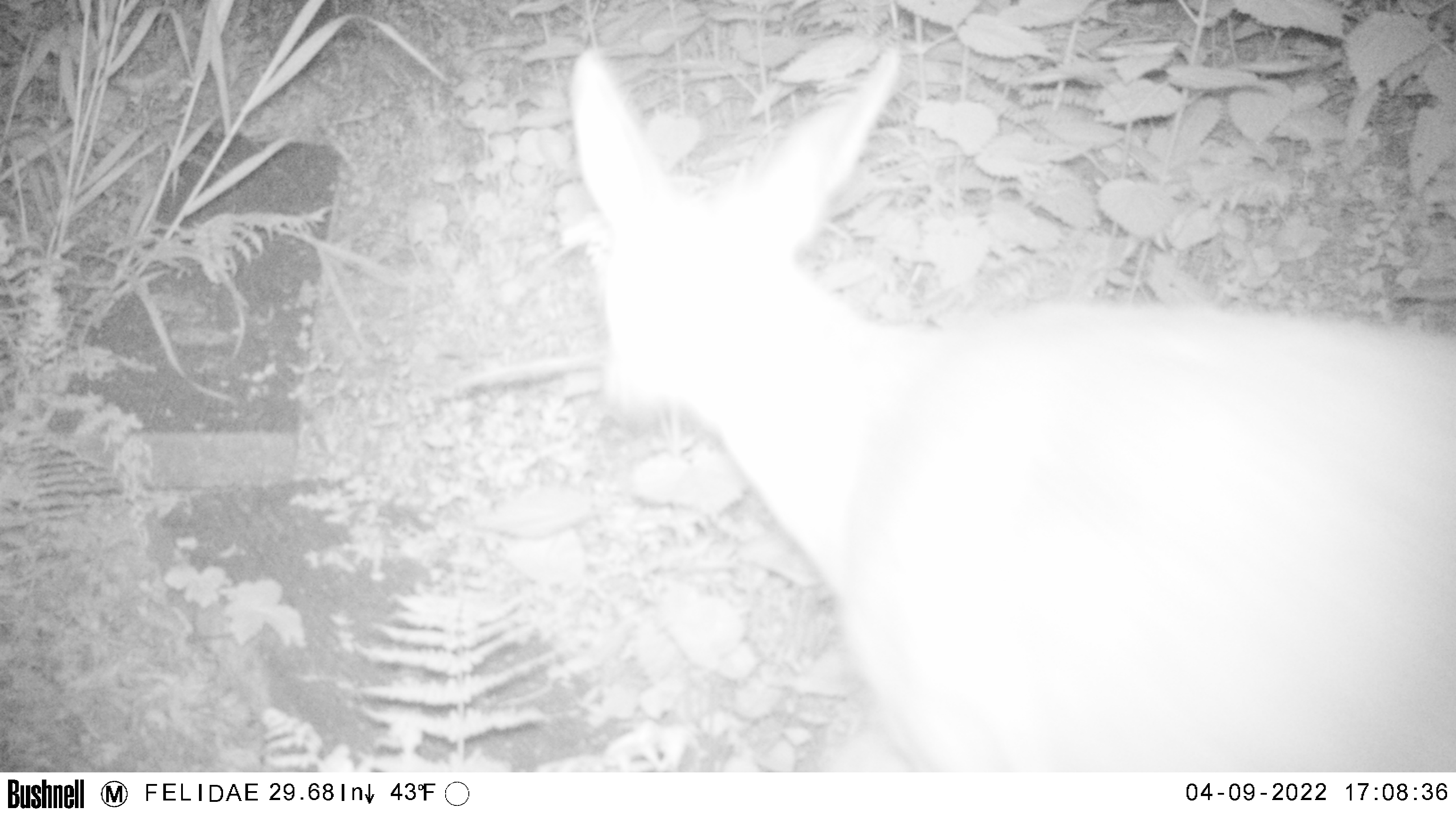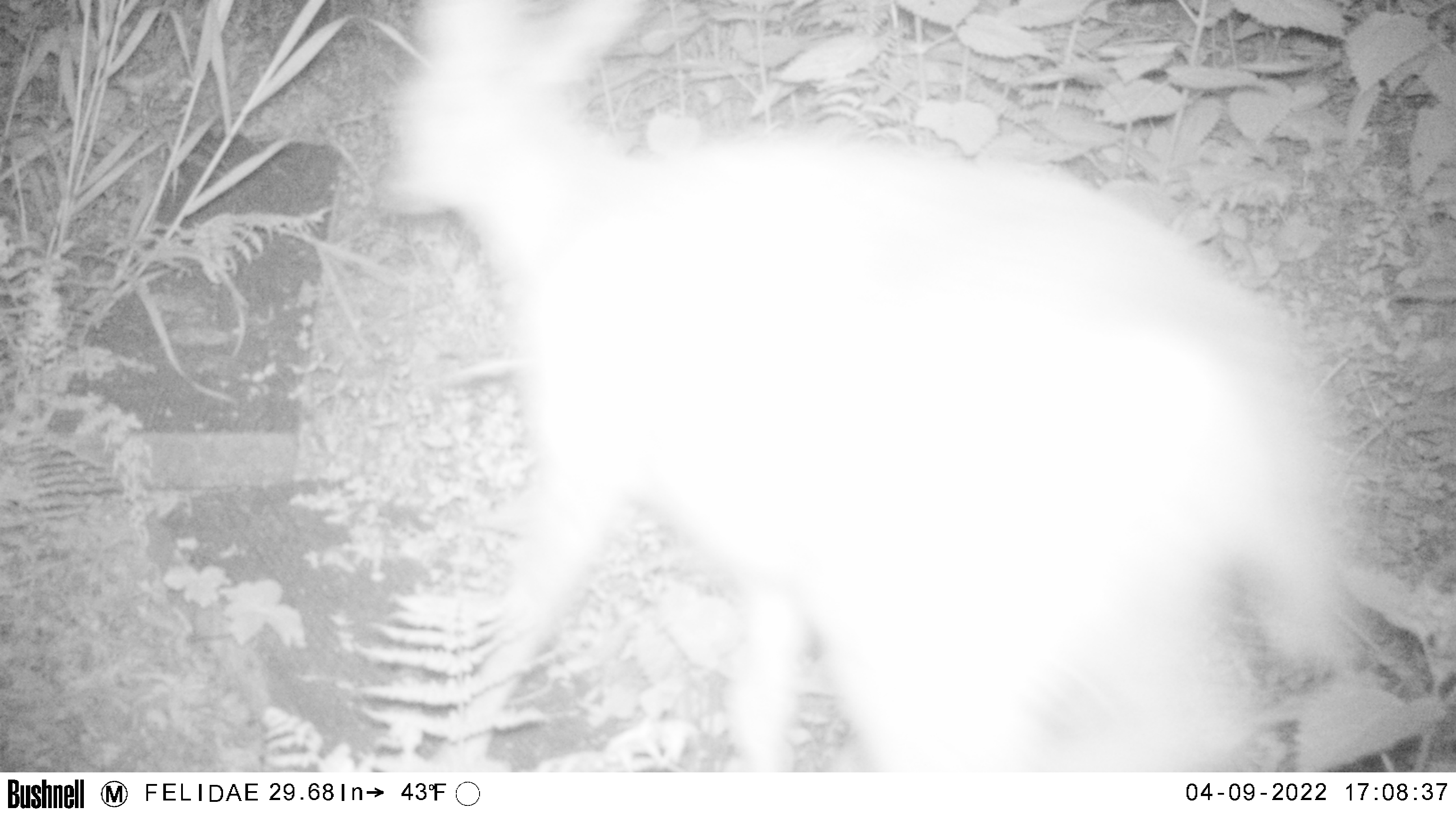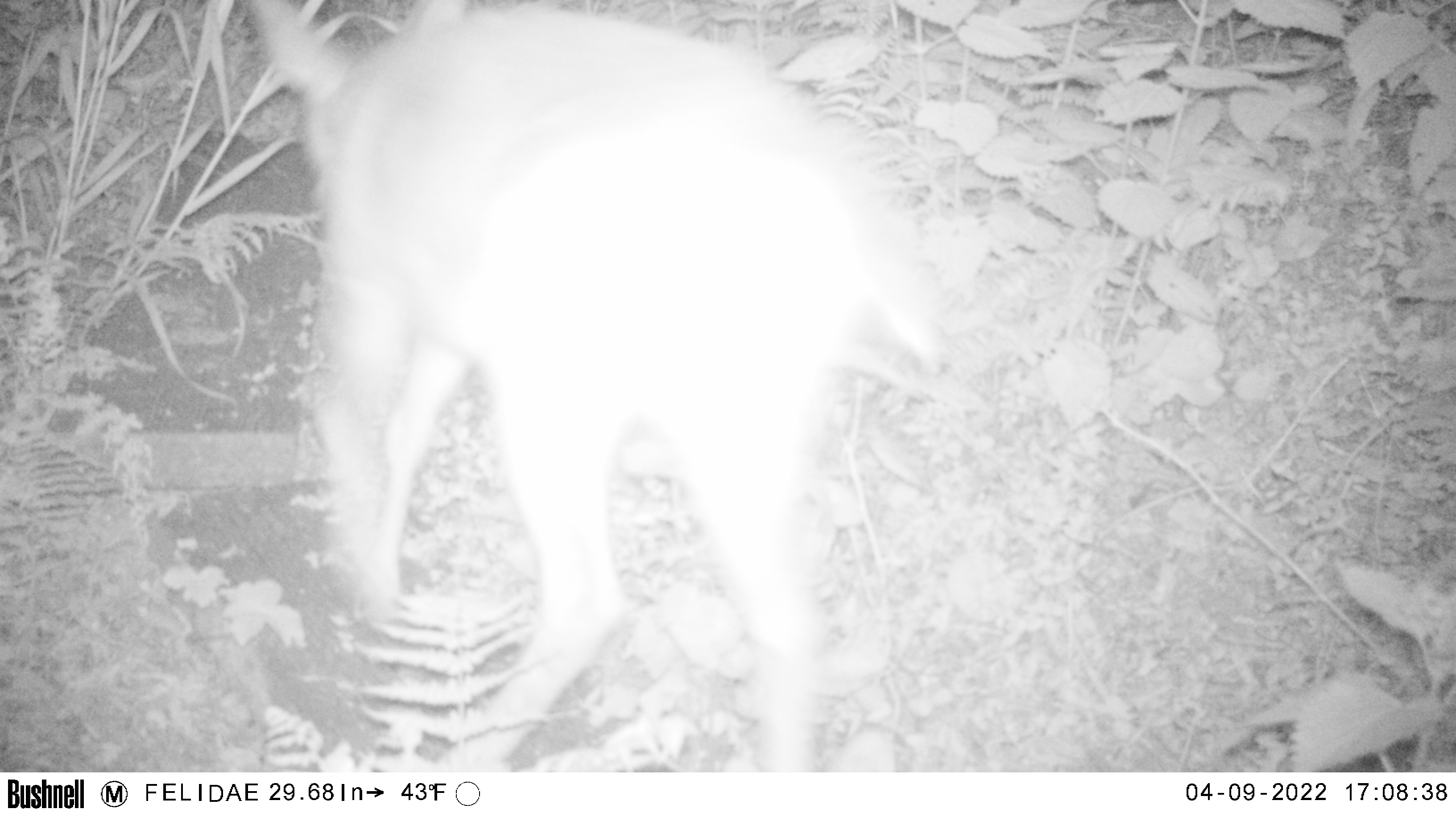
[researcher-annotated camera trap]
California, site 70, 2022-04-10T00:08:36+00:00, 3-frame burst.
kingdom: Animalia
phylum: Chordata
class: Mammalia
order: Artiodactyla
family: Cervidae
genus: Odocoileus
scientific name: Odocoileus hemionus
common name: mule deer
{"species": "mule deer (Odocoileus hemionus)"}